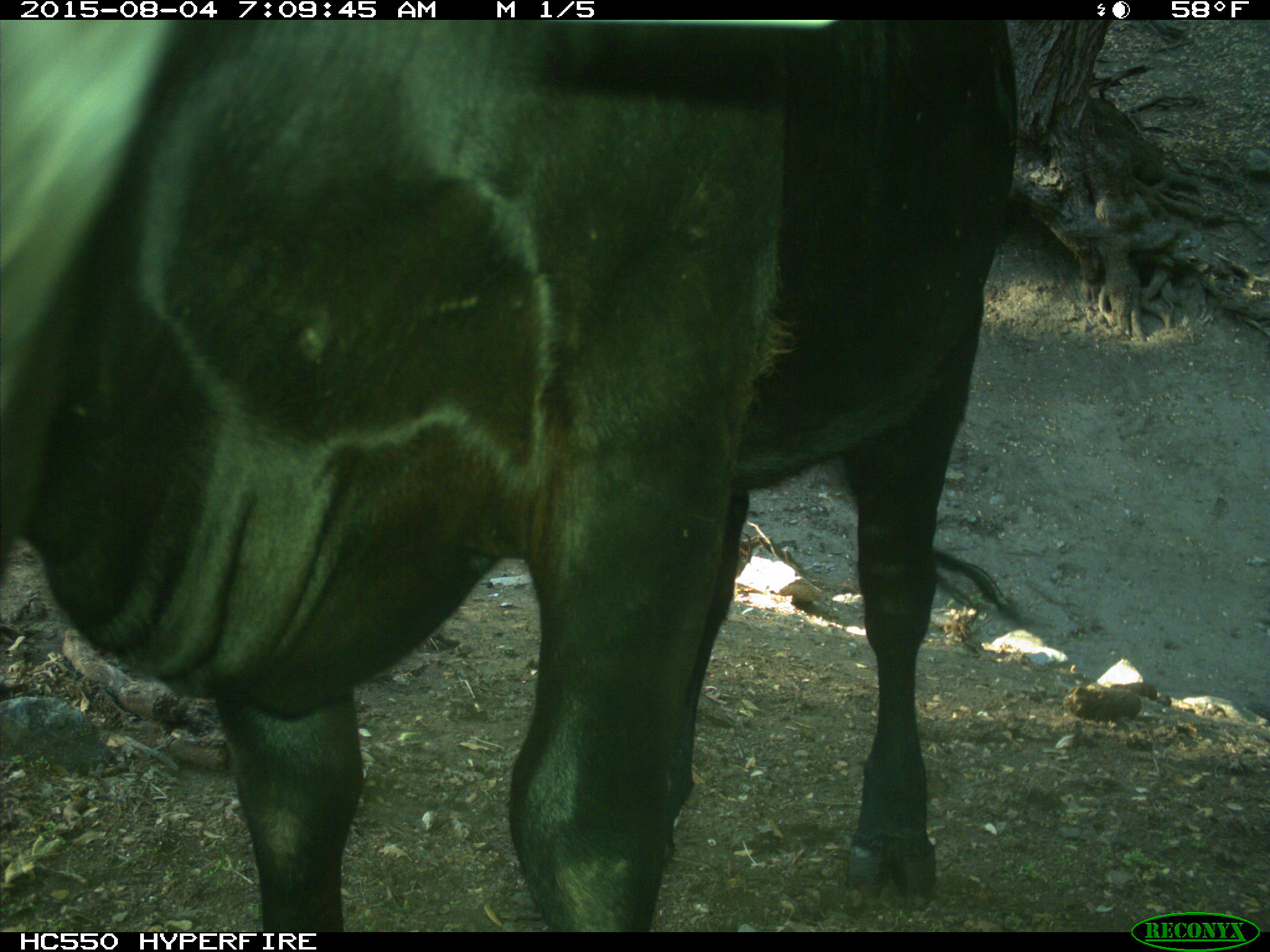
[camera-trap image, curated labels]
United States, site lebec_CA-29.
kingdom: Animalia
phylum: Chordata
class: Mammalia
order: Artiodactyla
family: Bovidae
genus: Bos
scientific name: Bos taurus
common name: domestic cow